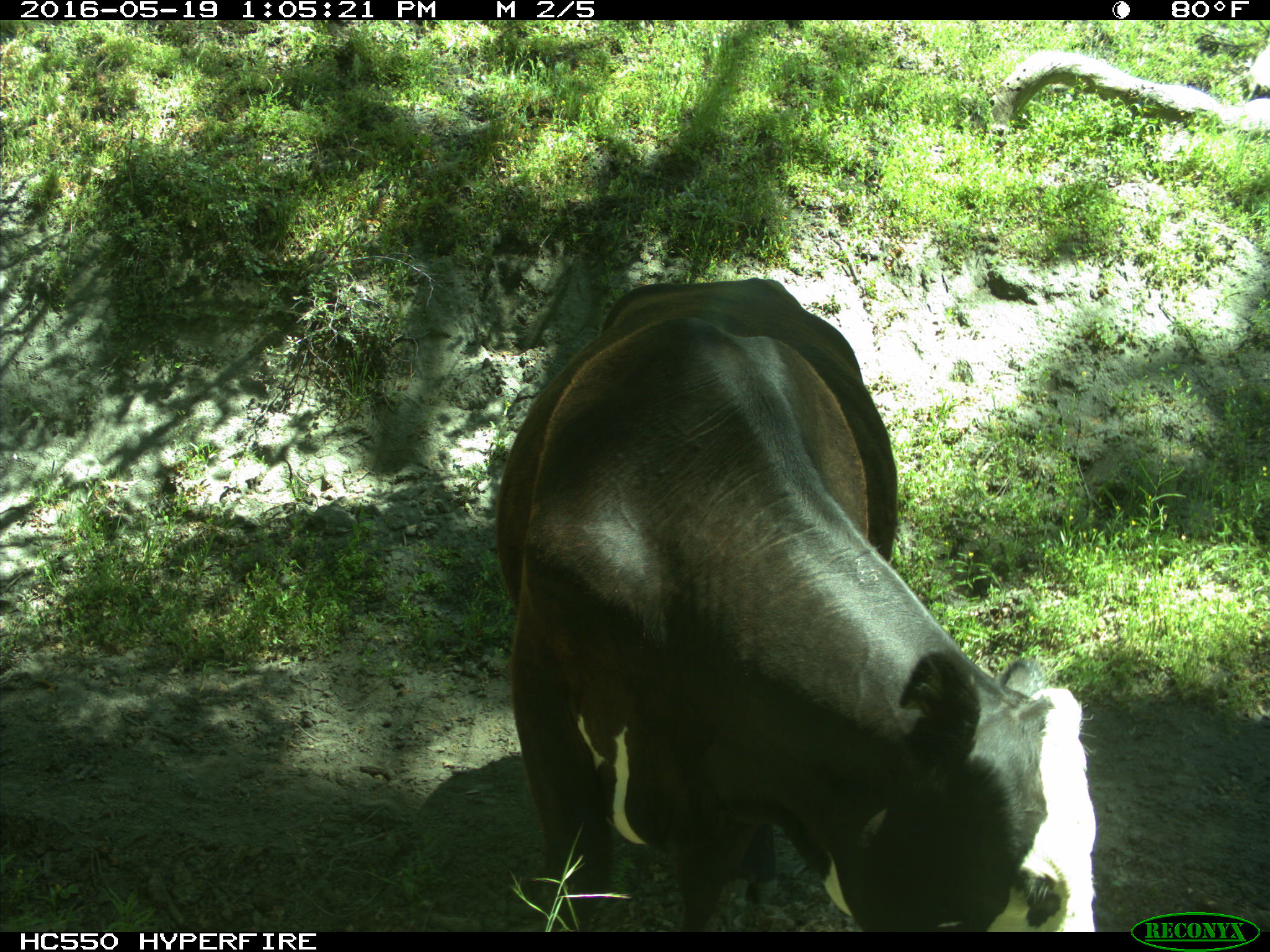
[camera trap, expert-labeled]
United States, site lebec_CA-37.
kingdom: Animalia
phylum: Chordata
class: Mammalia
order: Artiodactyla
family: Bovidae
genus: Bos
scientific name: Bos taurus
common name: domestic cow